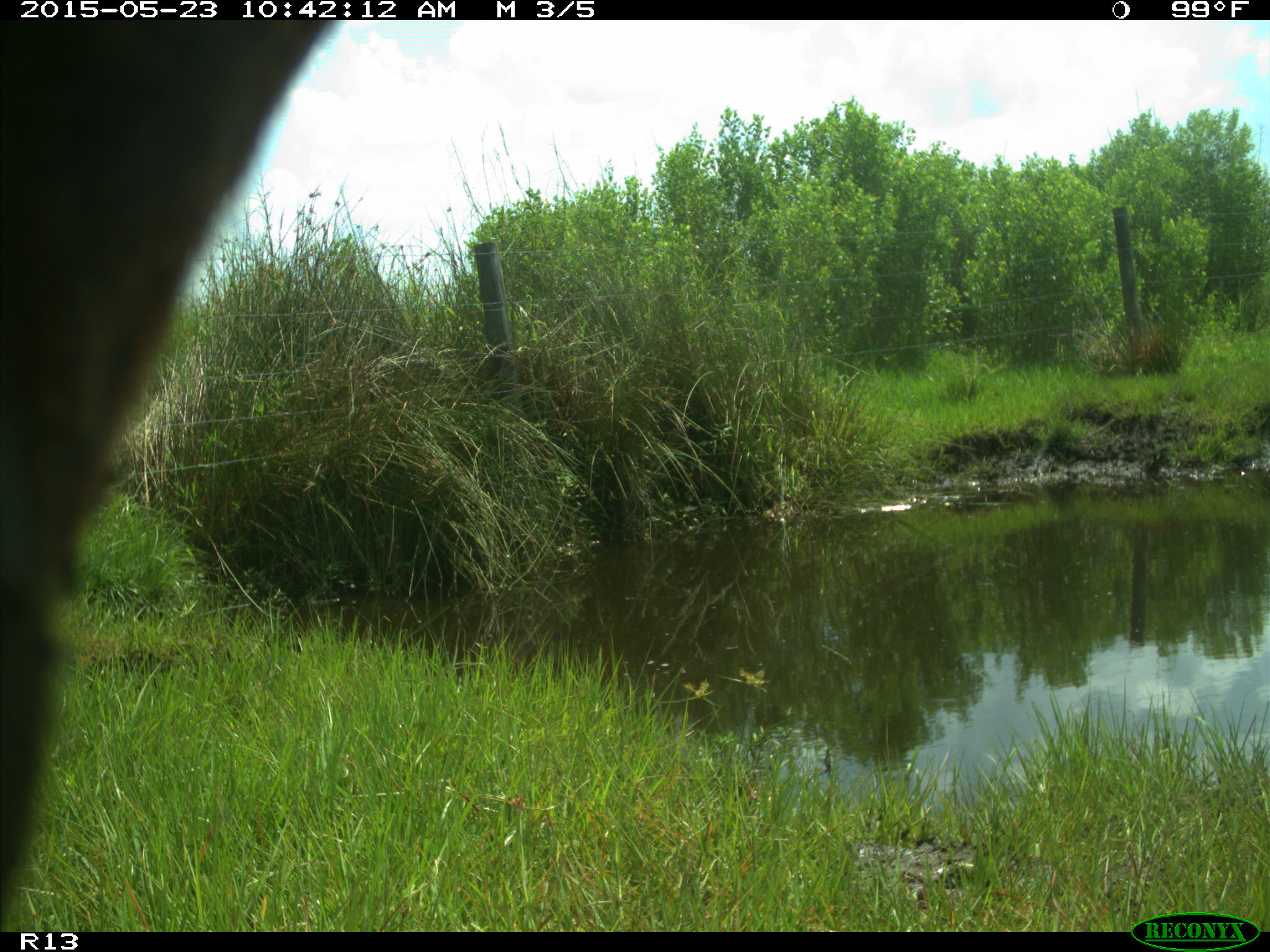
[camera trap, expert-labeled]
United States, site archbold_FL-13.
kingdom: Animalia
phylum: Chordata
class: Mammalia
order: Artiodactyla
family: Bovidae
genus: Bos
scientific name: Bos taurus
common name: domestic cow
Bos taurus (domestic cow).